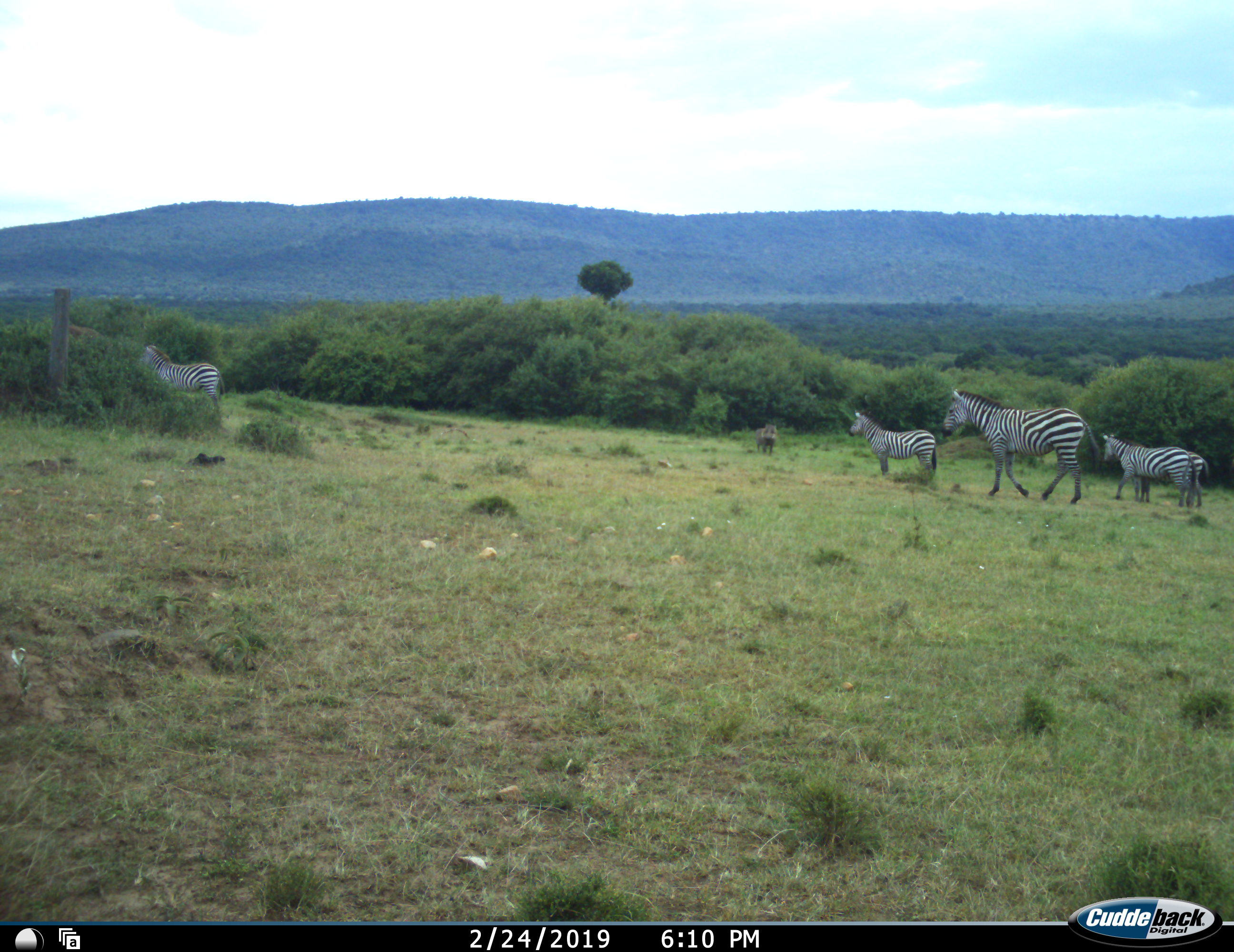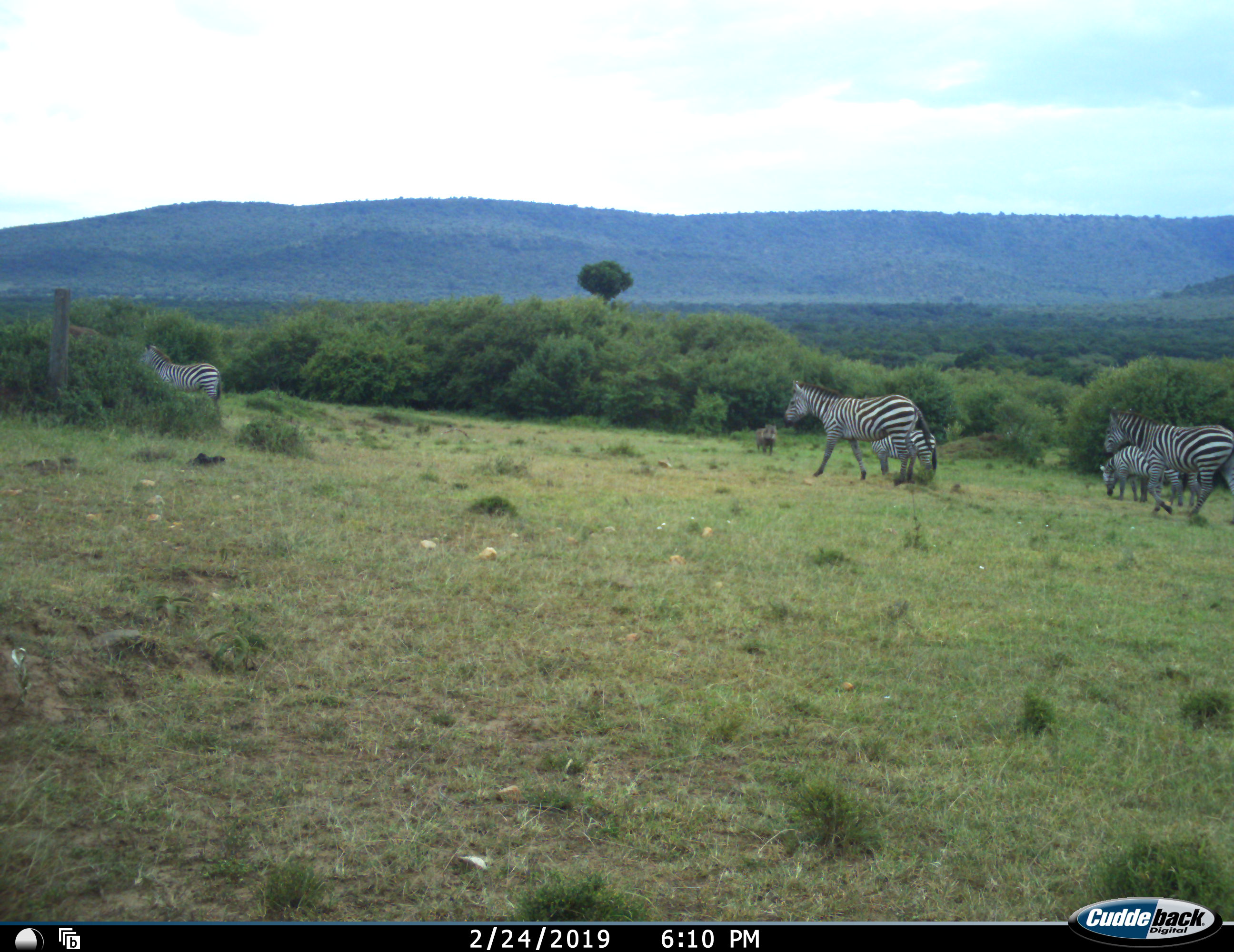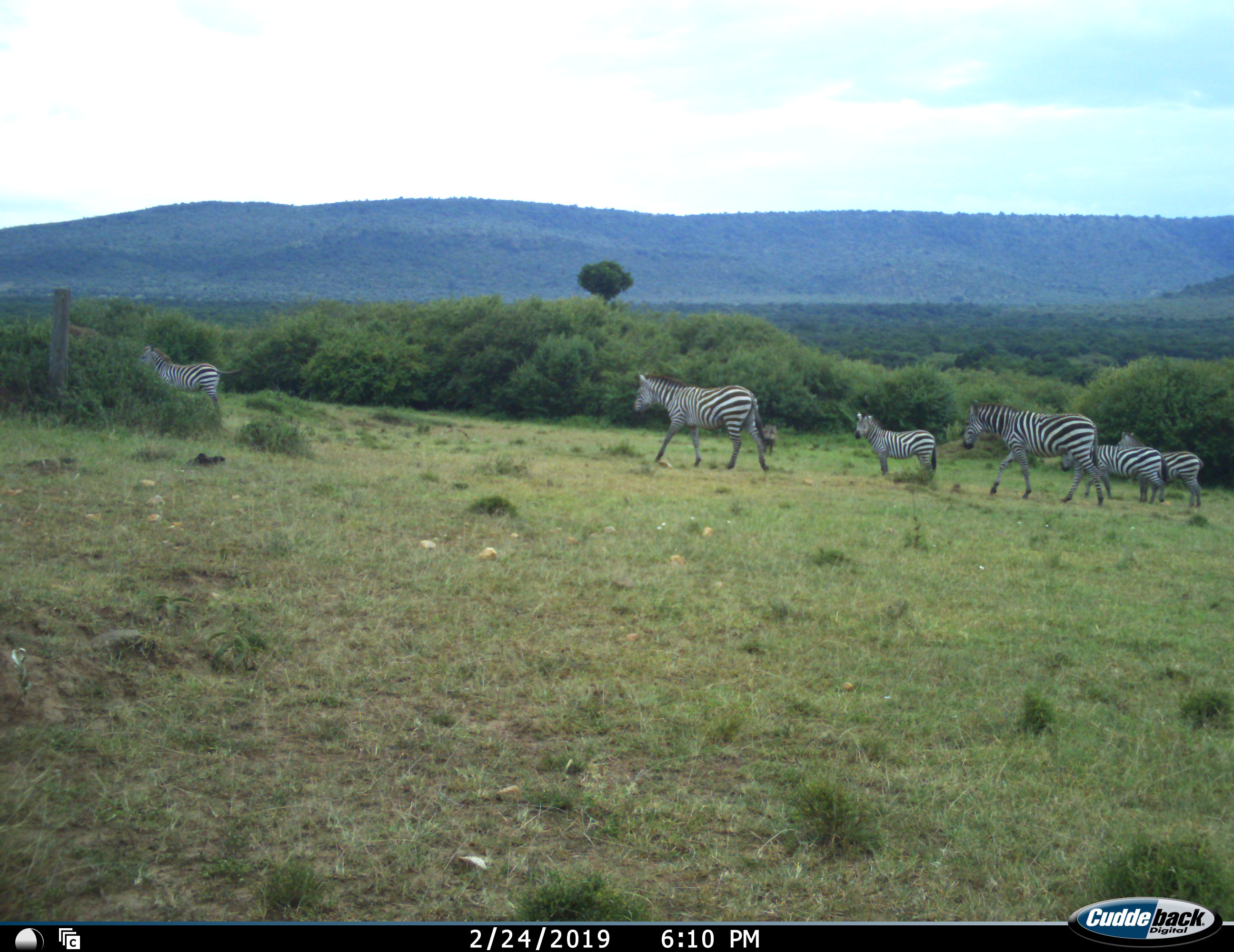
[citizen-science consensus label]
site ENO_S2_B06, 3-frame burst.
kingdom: Animalia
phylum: Chordata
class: Mammalia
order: Artiodactyla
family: Suidae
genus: Phacochoerus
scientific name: Phacochoerus africanus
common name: warthog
Warthog (Phacochoerus africanus), count 1. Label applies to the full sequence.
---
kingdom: Animalia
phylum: Chordata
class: Mammalia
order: Perissodactyla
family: Equidae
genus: Equus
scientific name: Equus quagga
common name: plains zebra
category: zebraplains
Zebraplains (plains zebra) (Equus quagga), count 6. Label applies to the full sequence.